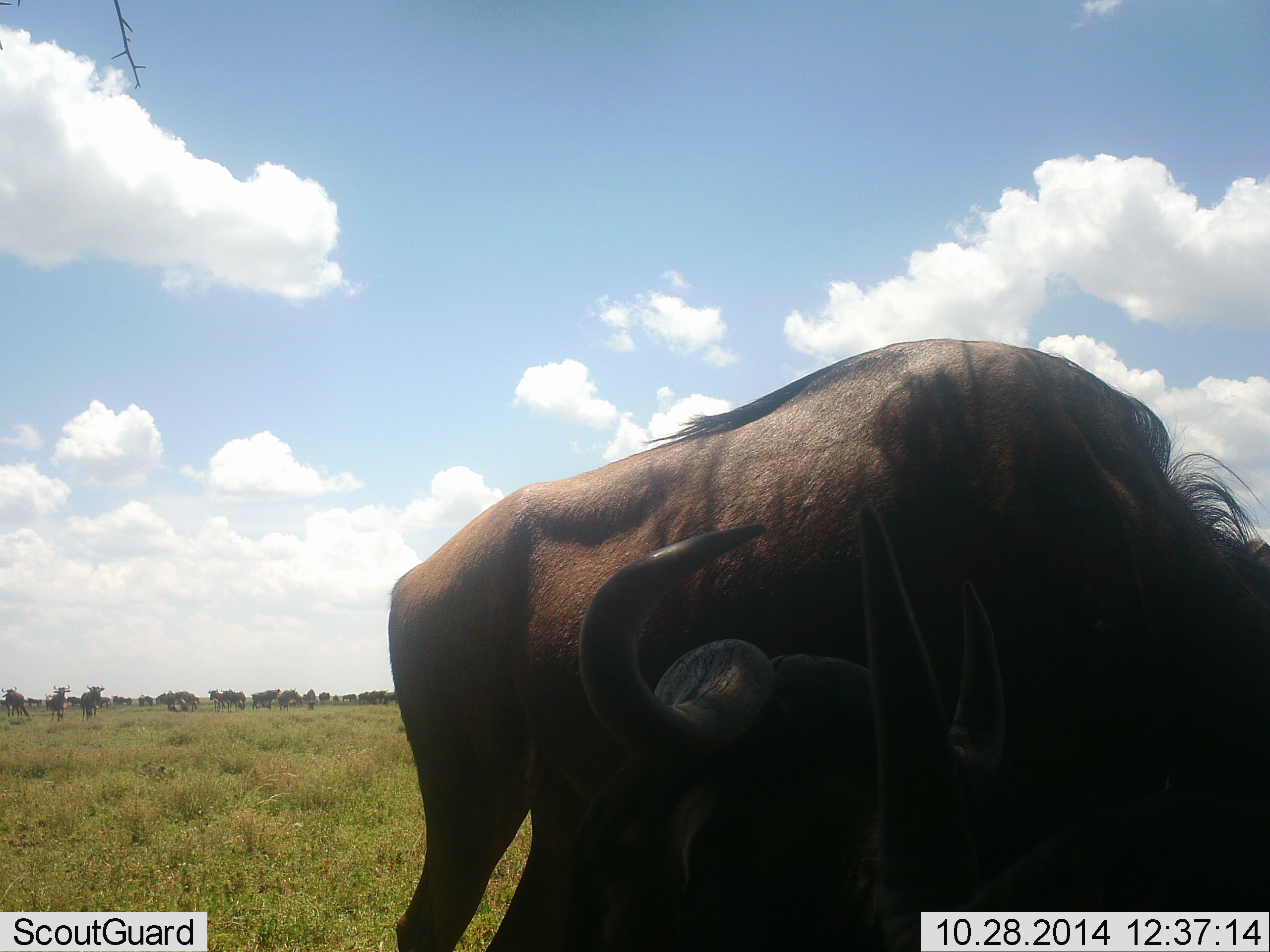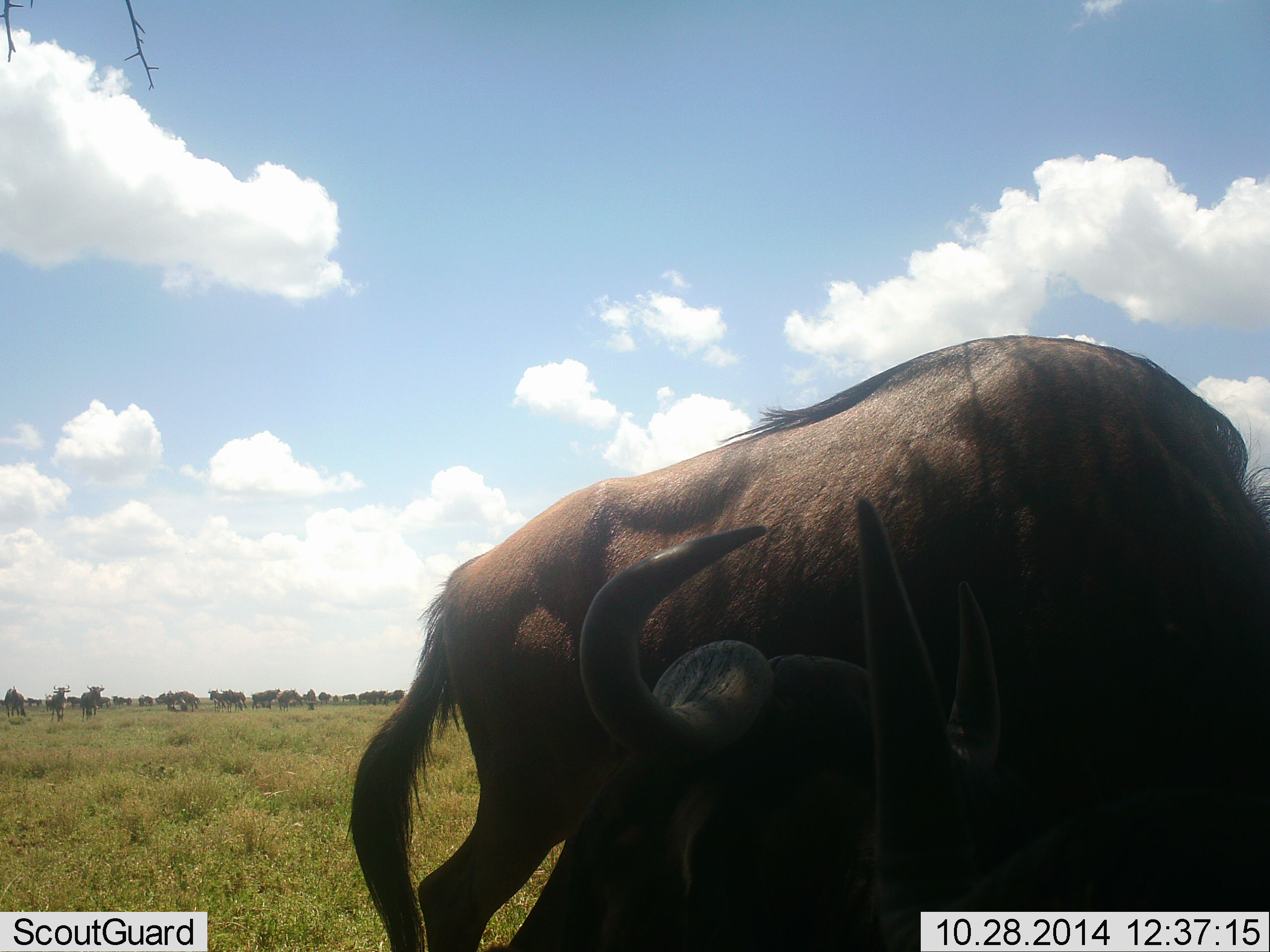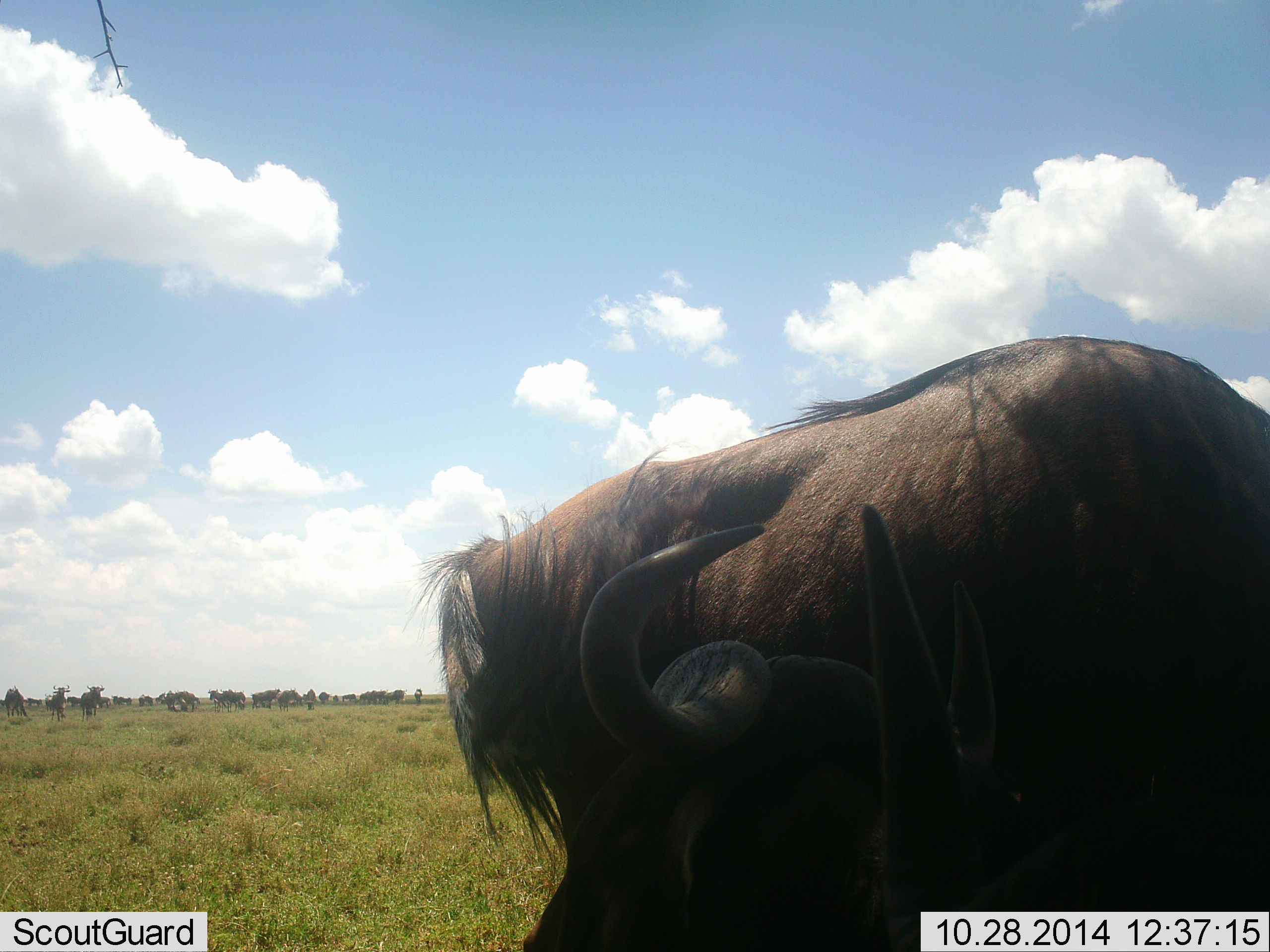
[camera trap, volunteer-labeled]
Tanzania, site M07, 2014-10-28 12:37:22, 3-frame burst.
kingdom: Animalia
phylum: Chordata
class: Mammalia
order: Artiodactyla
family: Bovidae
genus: Connochaetes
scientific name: Connochaetes taurinus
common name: blue wildebeest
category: wildebeest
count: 3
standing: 80%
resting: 80%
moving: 10%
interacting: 0%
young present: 0%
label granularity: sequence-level